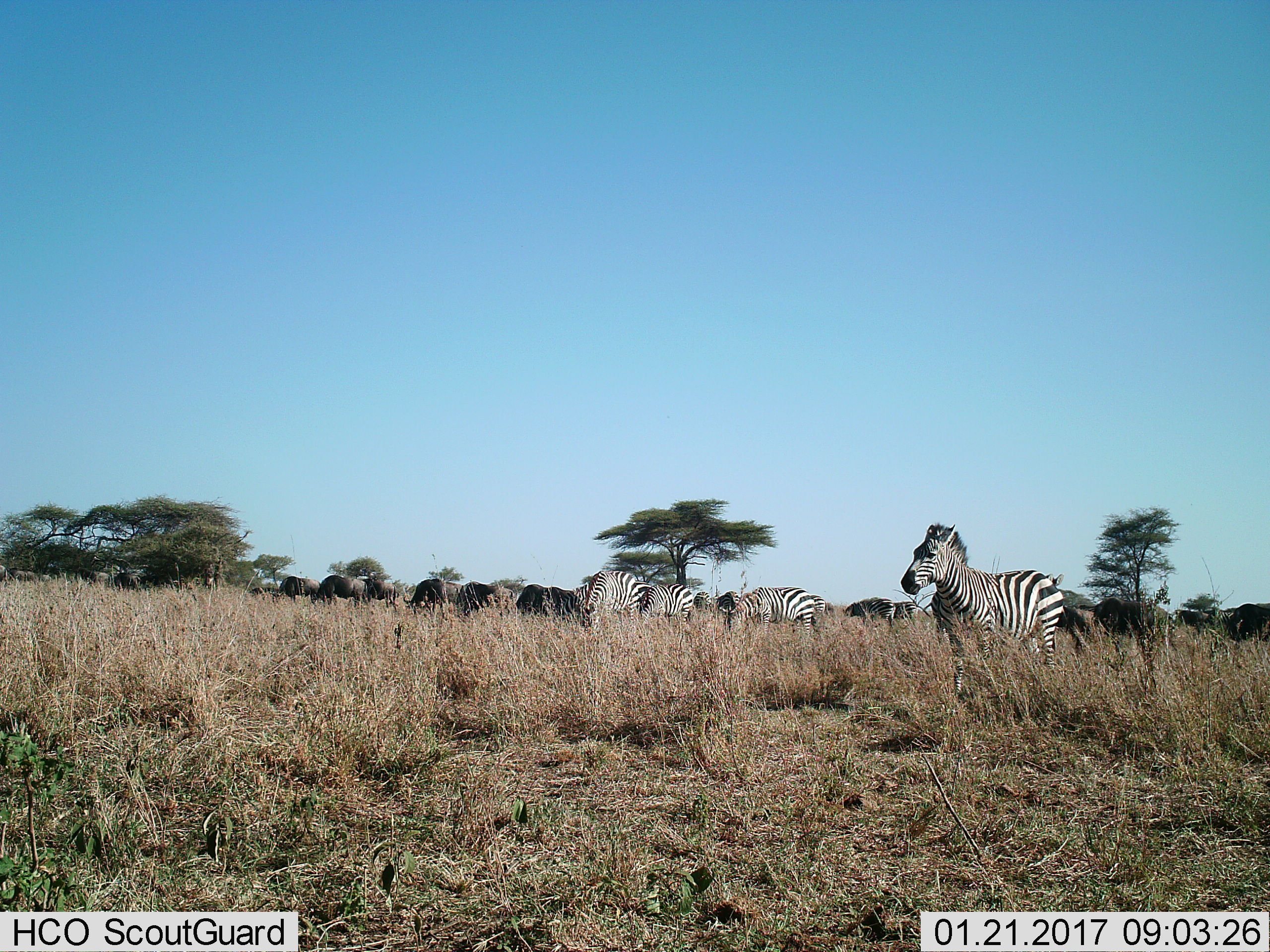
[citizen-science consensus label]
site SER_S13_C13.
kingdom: Animalia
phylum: Chordata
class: Mammalia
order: Perissodactyla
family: Equidae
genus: Equus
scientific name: Equus quagga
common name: plains zebra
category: zebraplains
Zebraplains (plains zebra) (Equus quagga), count 9. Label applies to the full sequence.